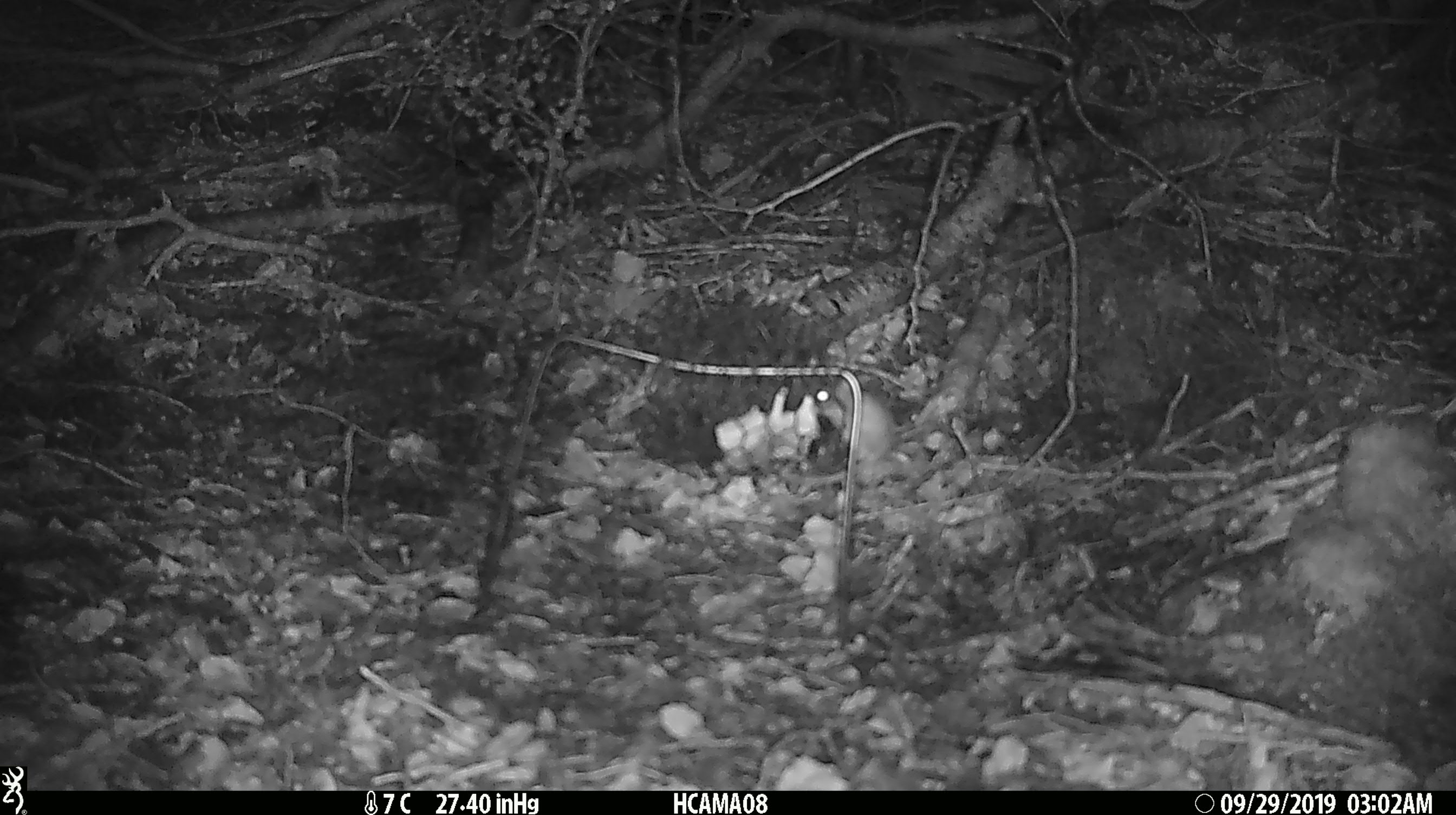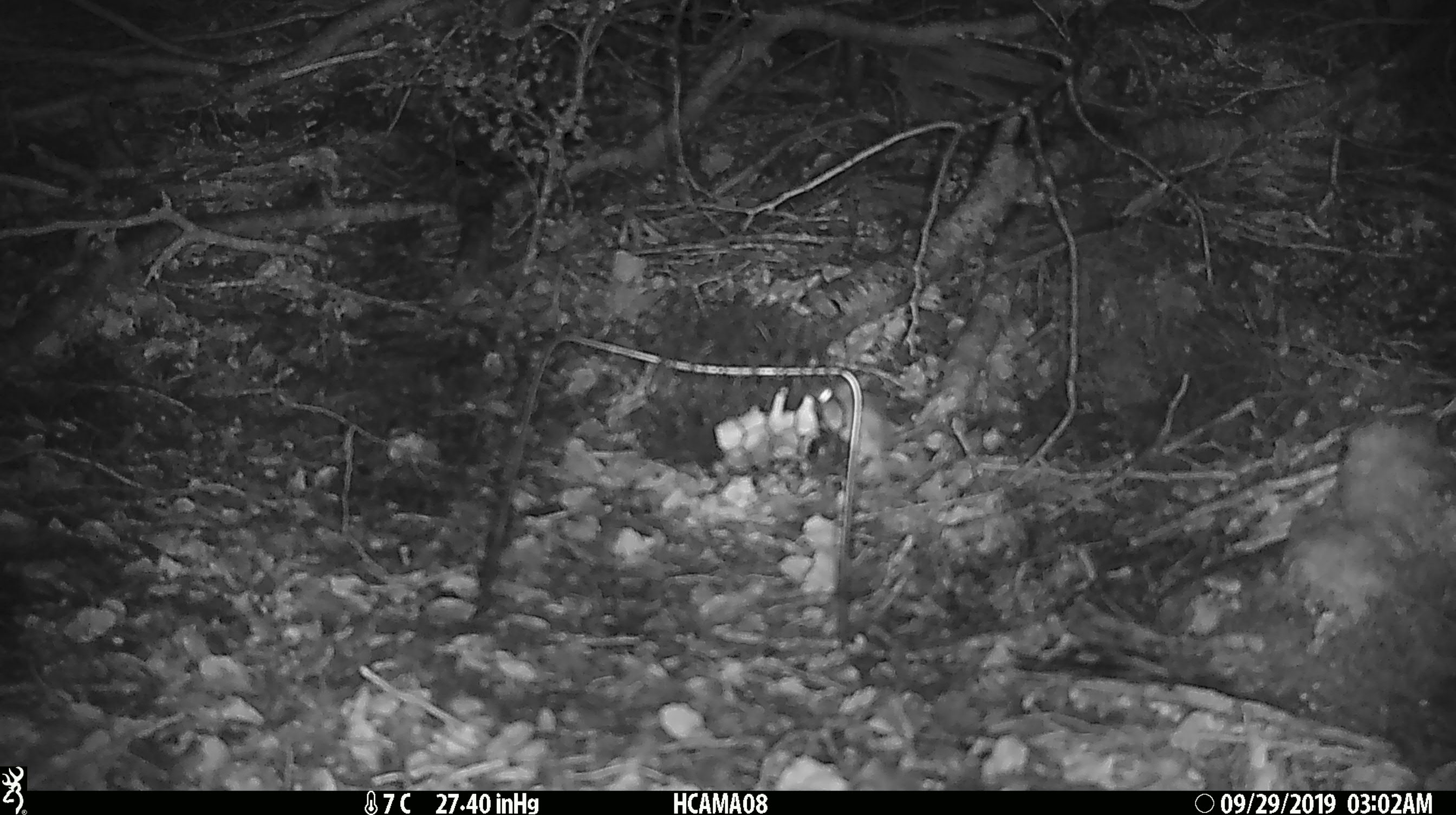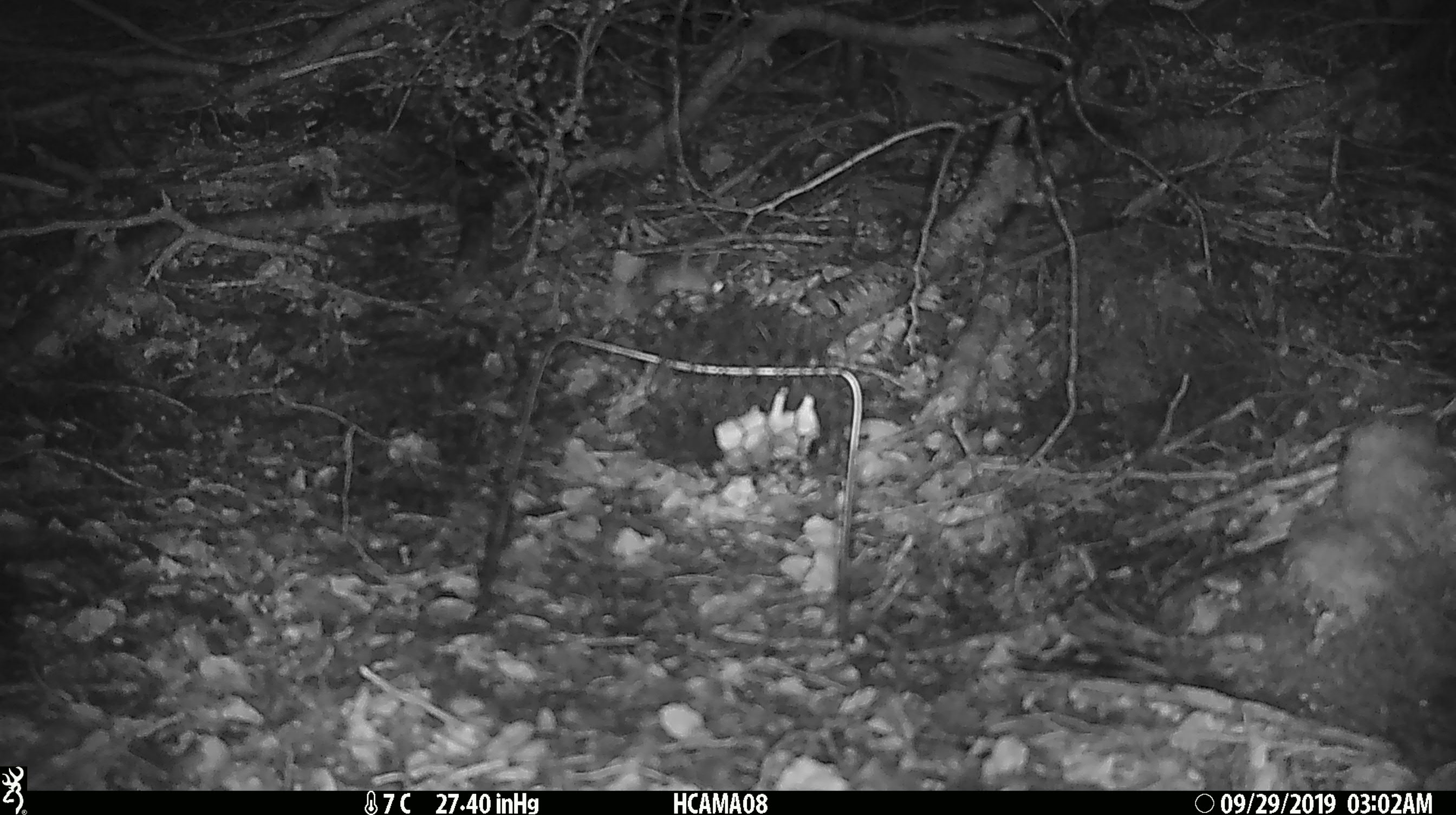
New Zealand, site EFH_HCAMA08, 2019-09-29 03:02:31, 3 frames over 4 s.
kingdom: Animalia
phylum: Chordata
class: Mammalia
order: Rodentia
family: Muridae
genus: Mus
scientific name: Mus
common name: mouse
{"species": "mouse (Mus)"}